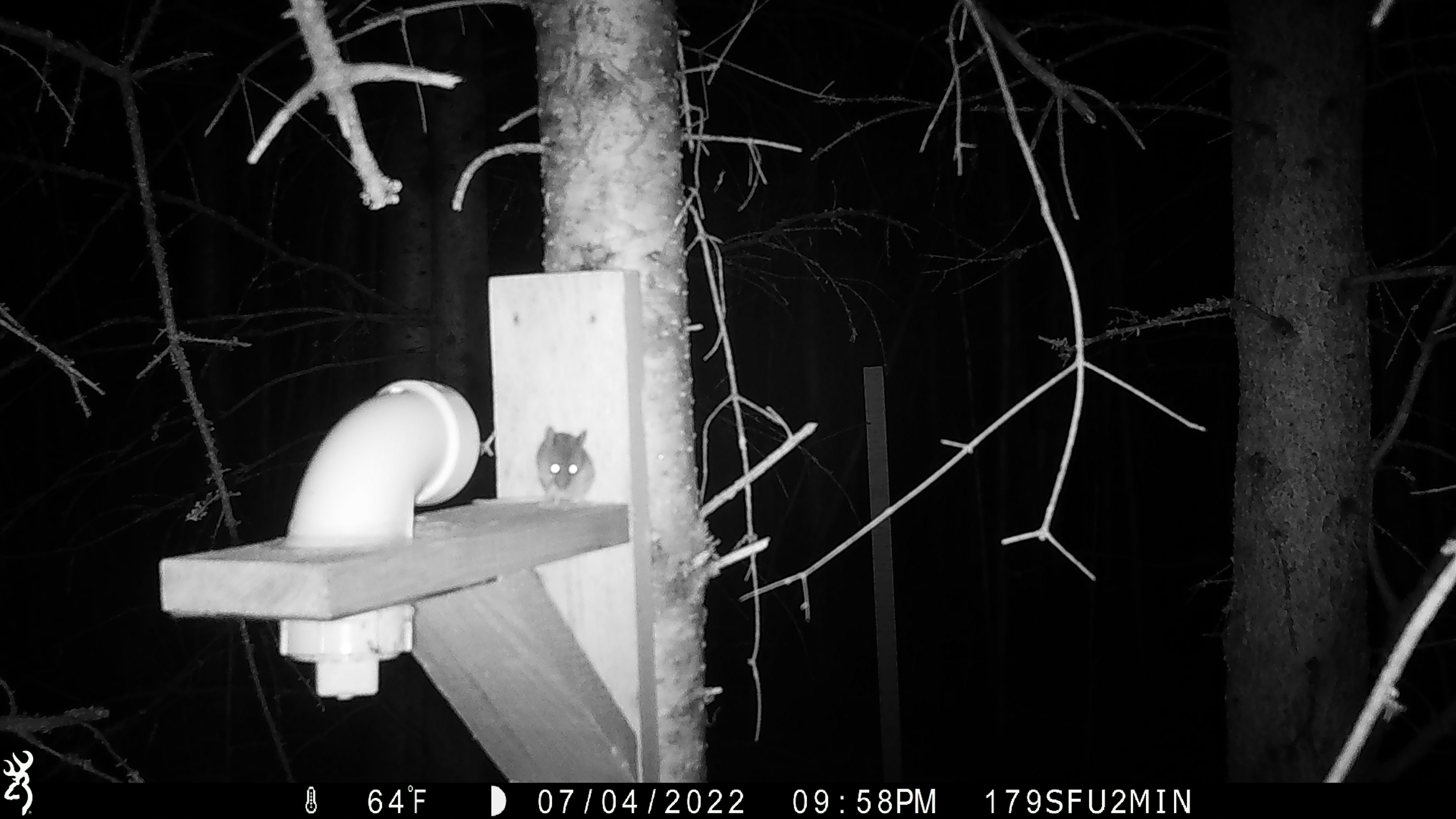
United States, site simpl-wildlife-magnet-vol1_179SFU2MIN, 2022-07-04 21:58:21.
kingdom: Animalia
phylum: Chordata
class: Mammalia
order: Rodentia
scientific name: Rodentia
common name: mouse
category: mouse sp.